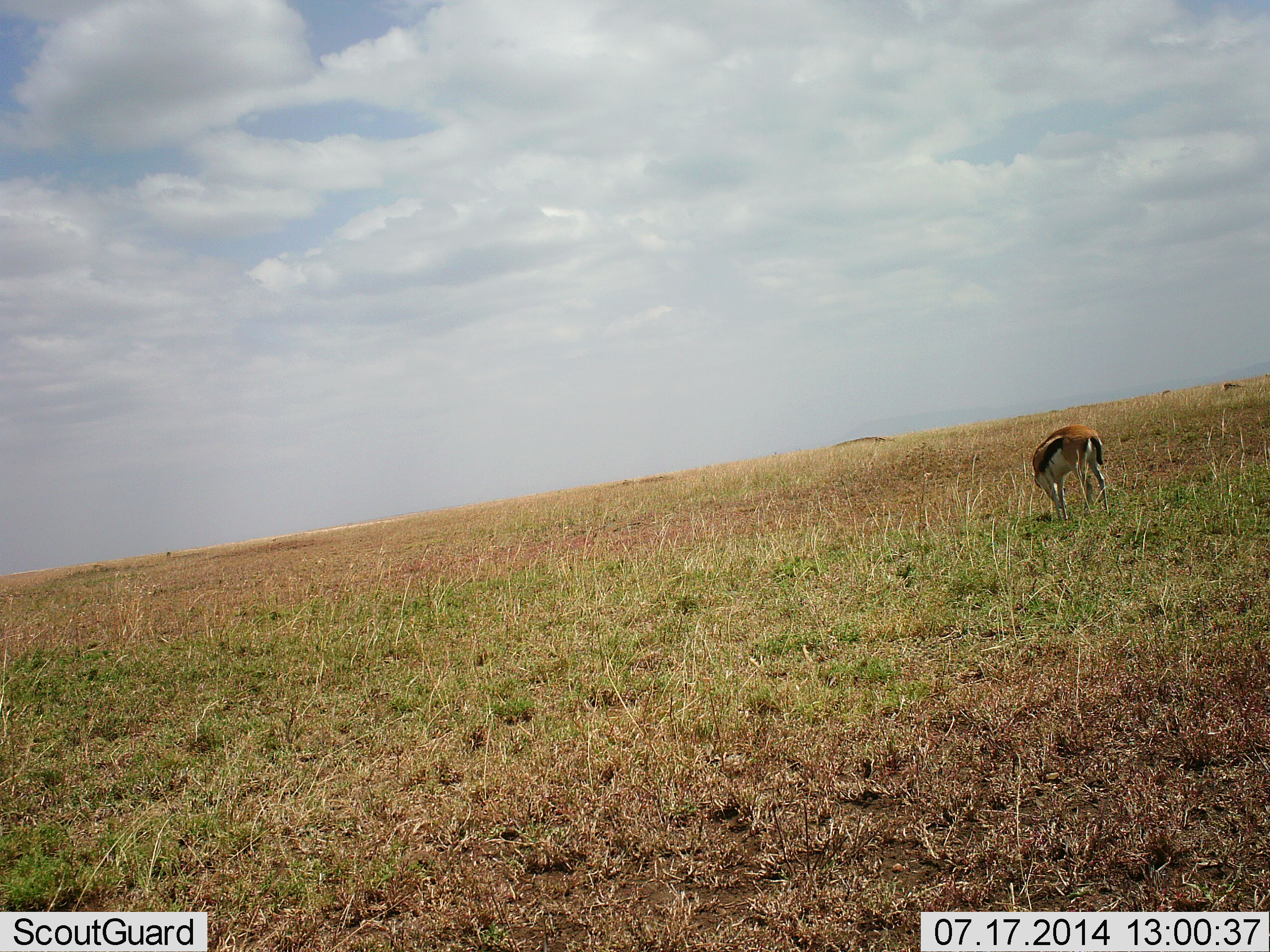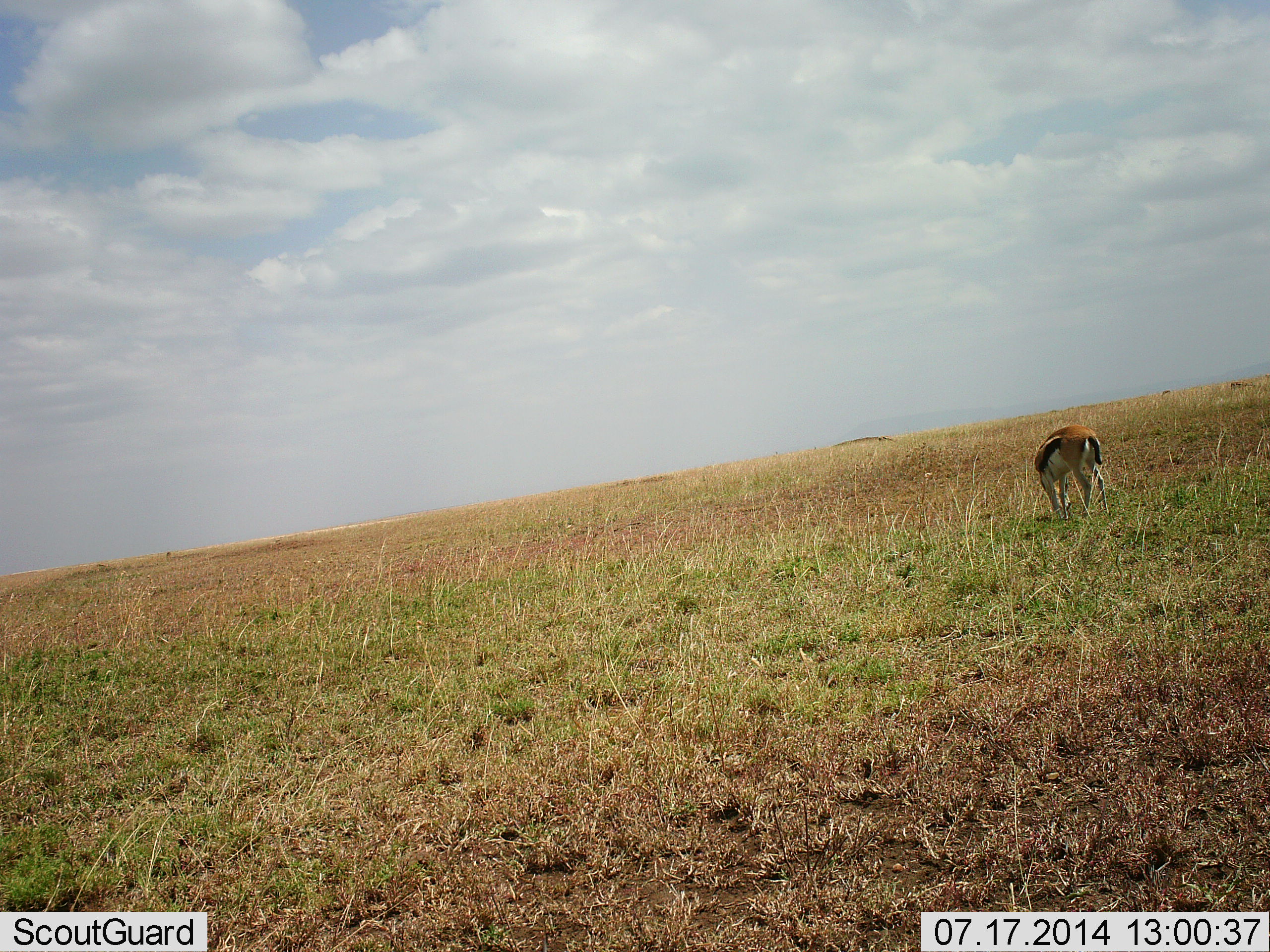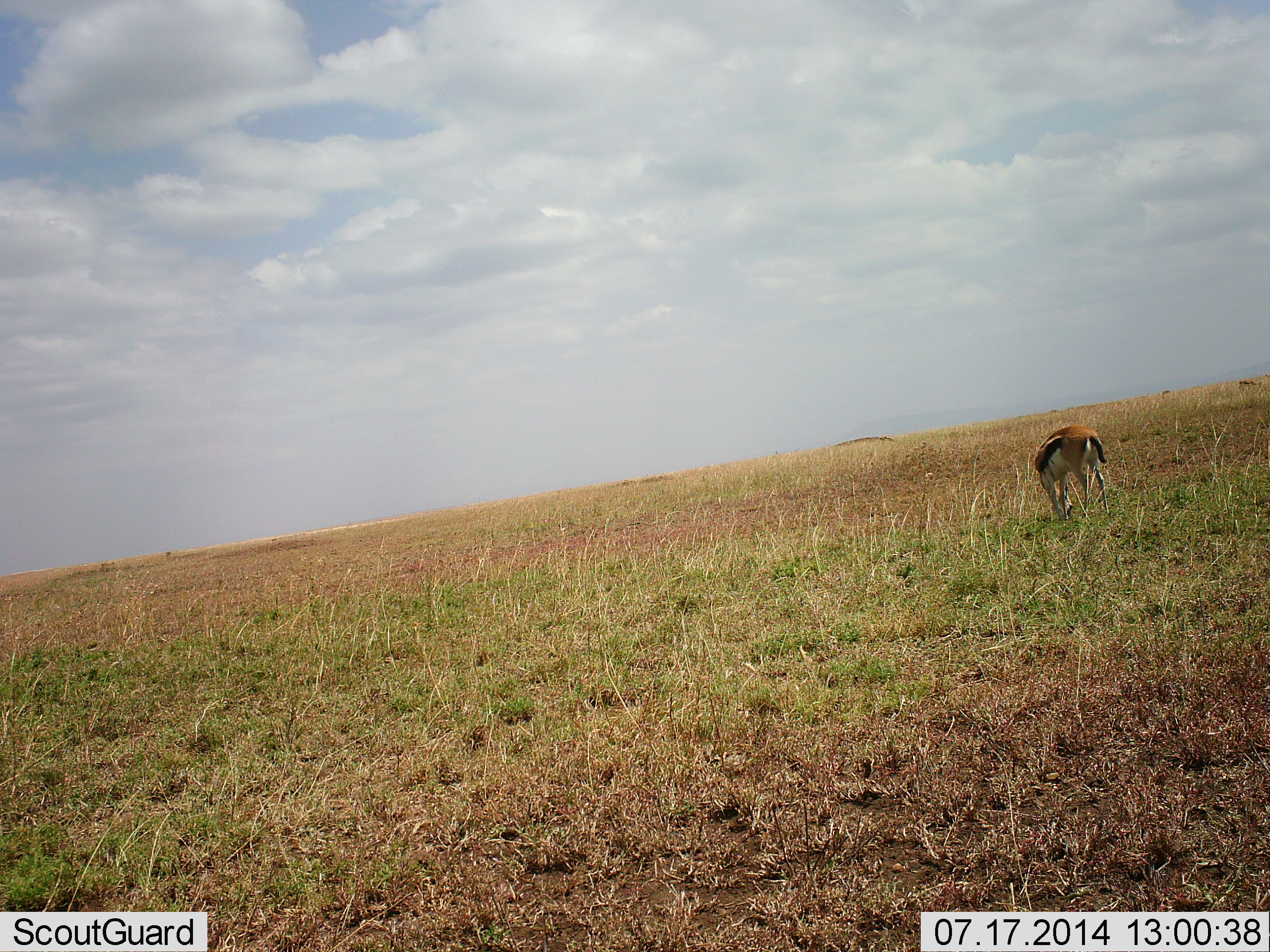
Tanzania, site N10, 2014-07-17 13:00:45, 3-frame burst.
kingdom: Animalia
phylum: Chordata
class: Mammalia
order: Artiodactyla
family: Bovidae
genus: Eudorcas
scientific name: Eudorcas thomsonii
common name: thomson's gazelle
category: gazellethomsons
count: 1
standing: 10%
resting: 0%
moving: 10%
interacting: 0%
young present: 0%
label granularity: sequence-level